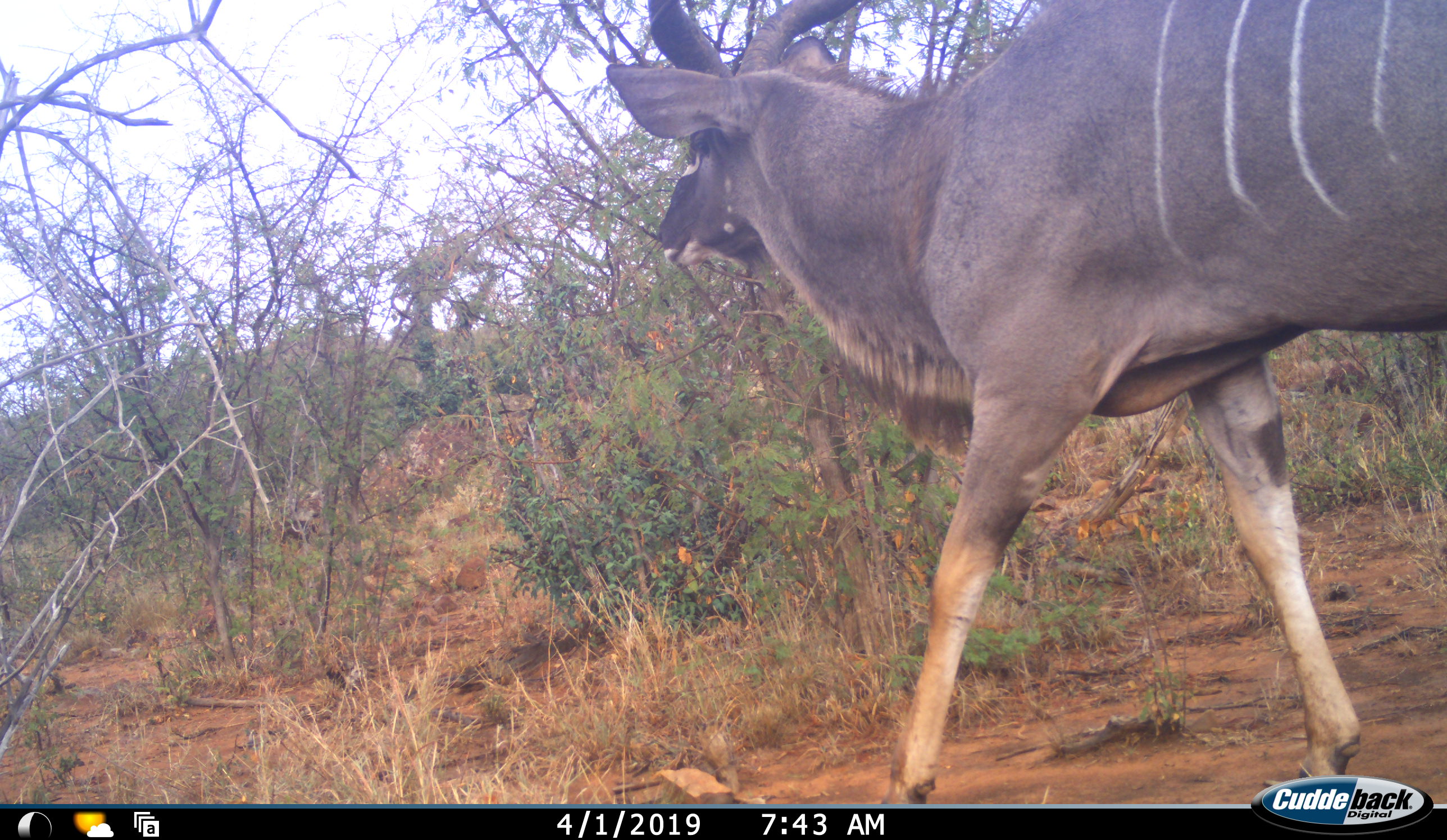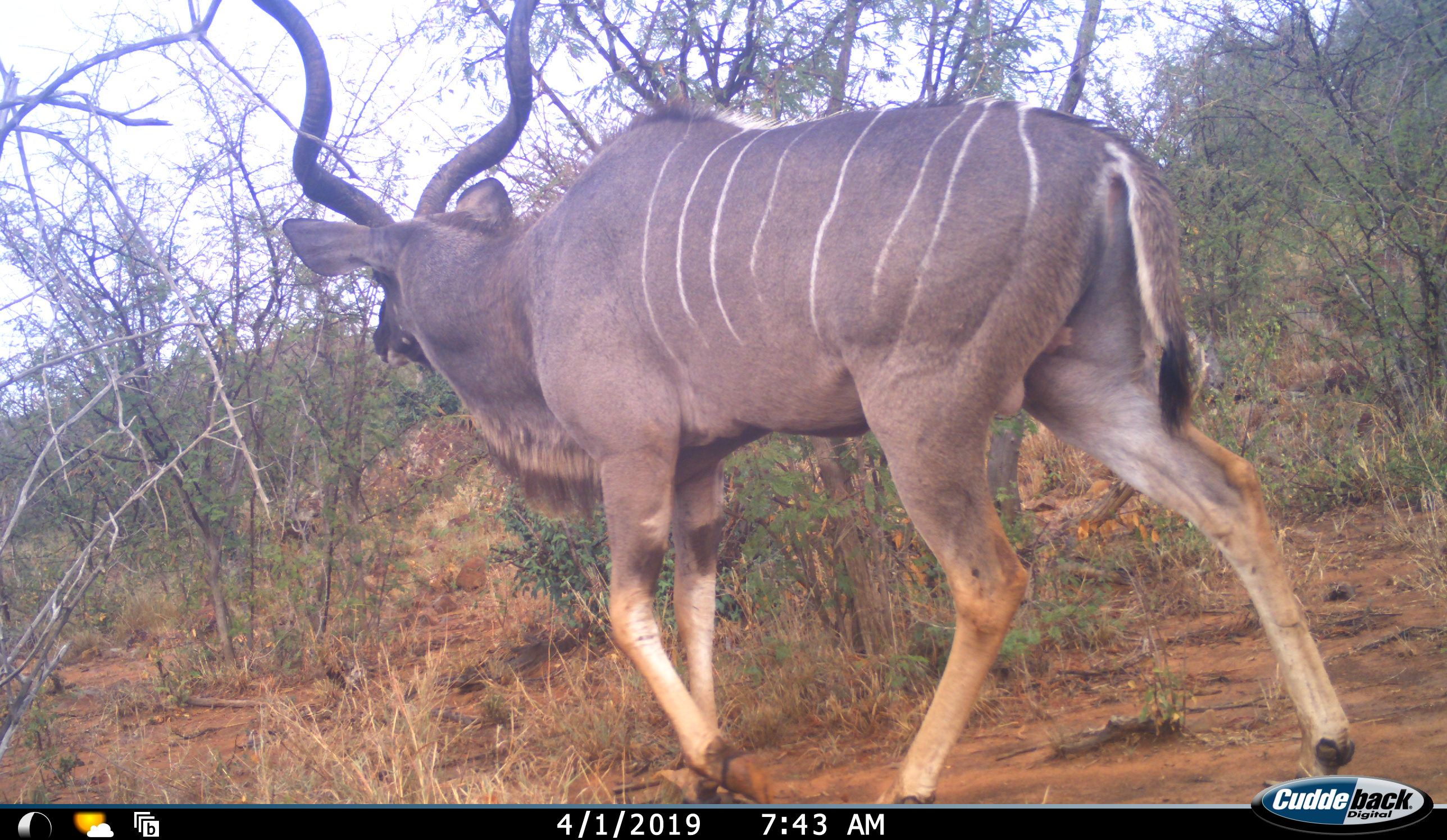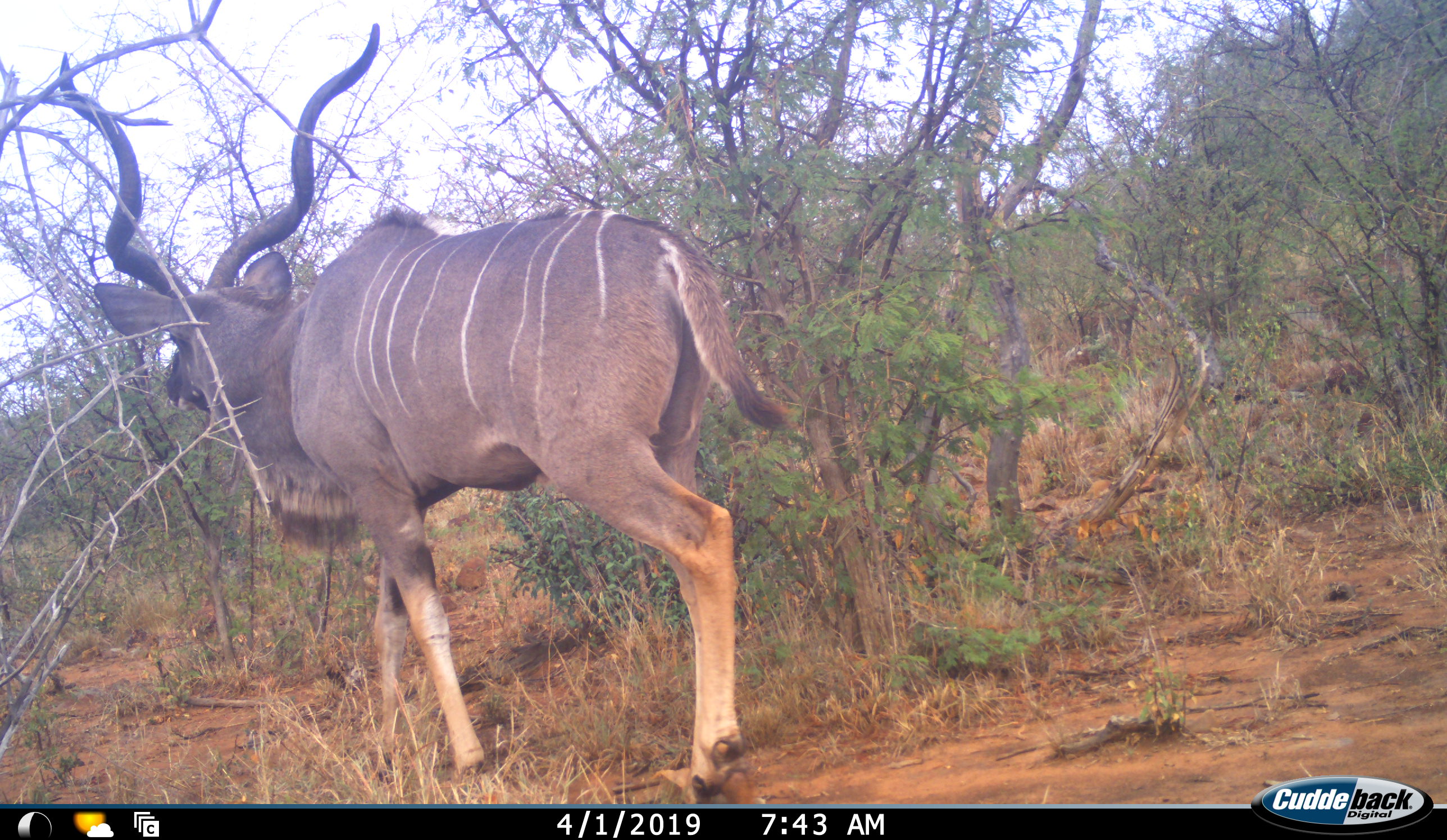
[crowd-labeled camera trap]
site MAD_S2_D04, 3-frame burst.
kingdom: Animalia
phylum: Chordata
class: Mammalia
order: Artiodactyla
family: Bovidae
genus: Tragelaphus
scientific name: Tragelaphus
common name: kudu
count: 1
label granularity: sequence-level